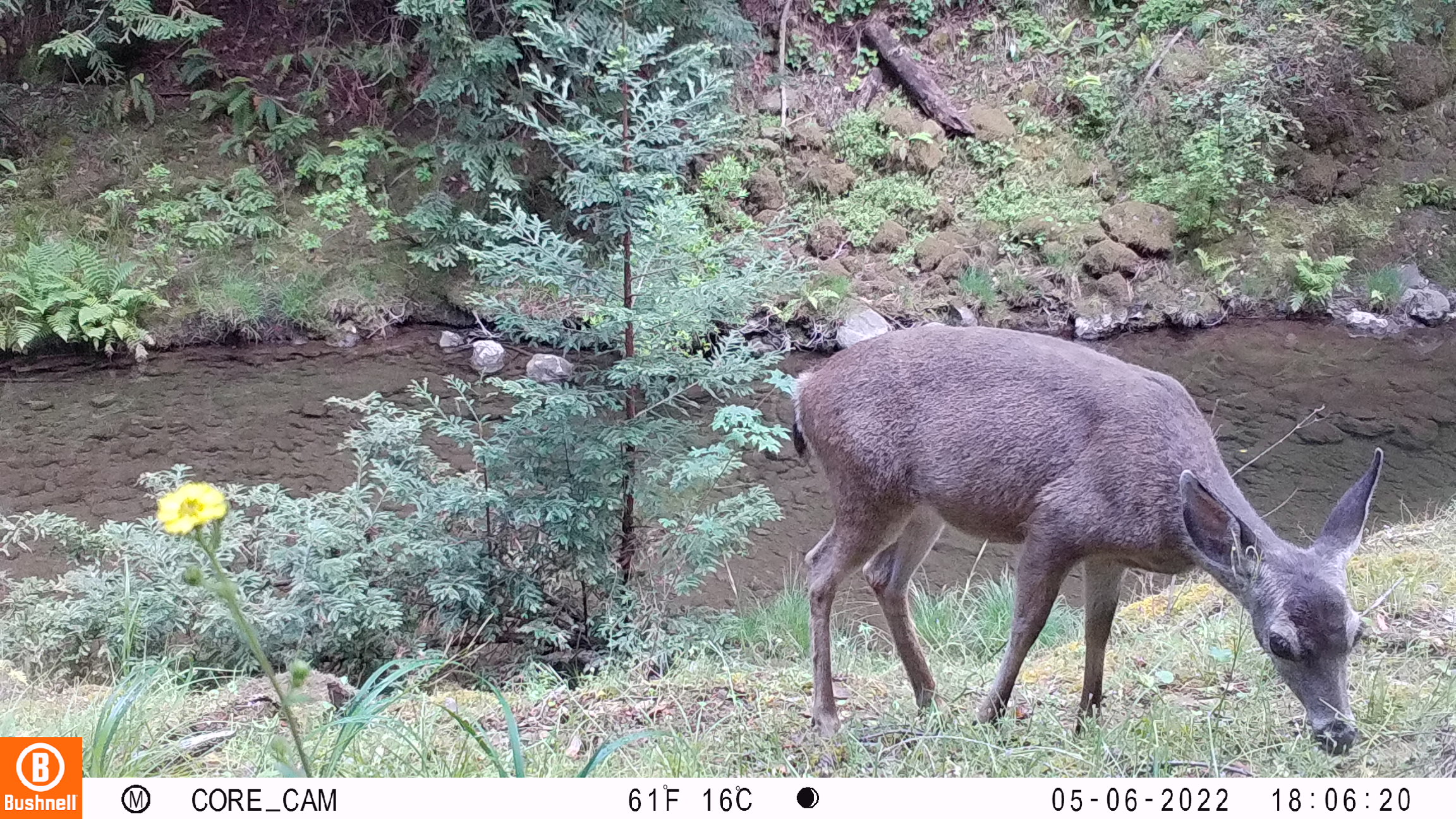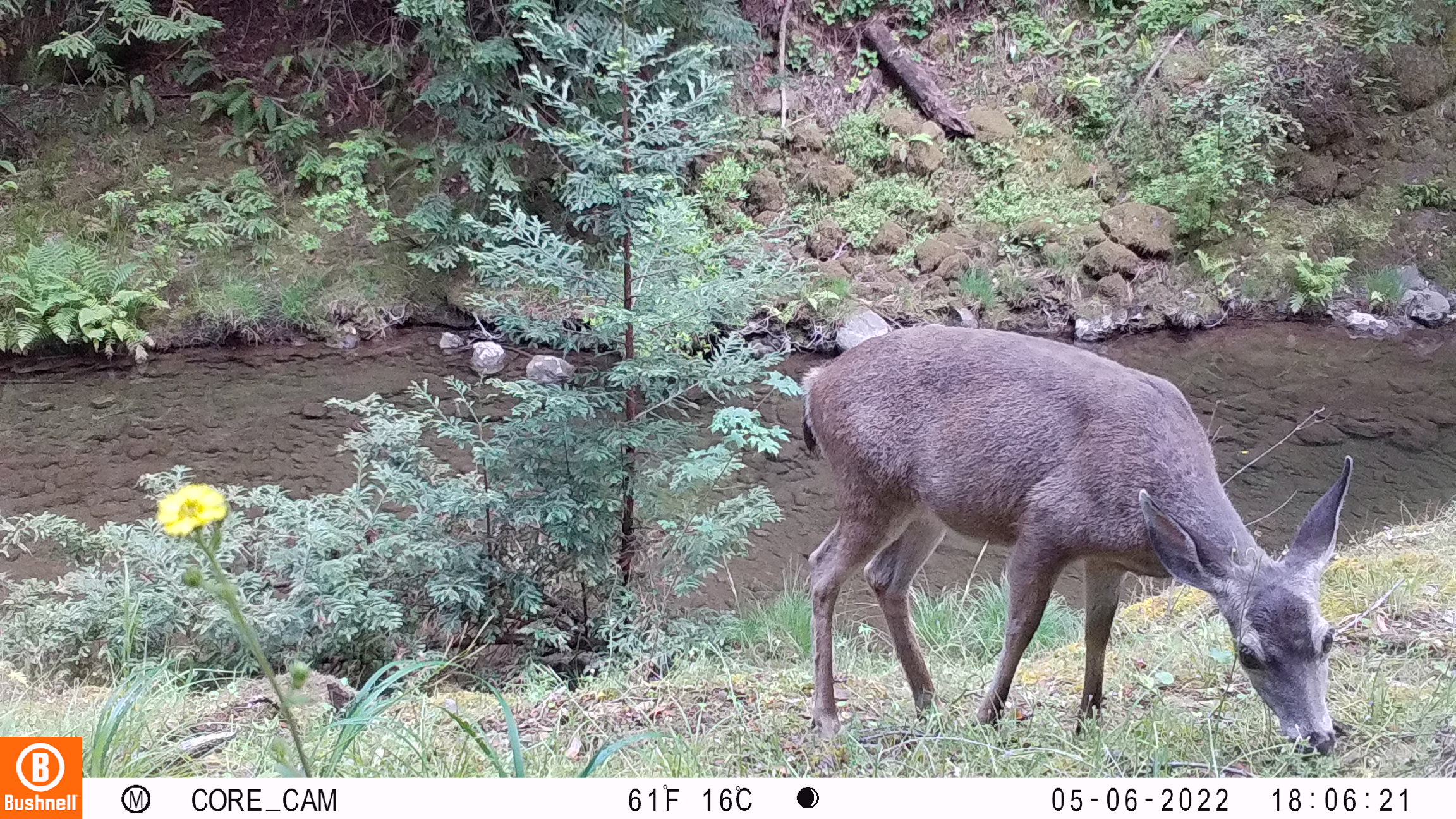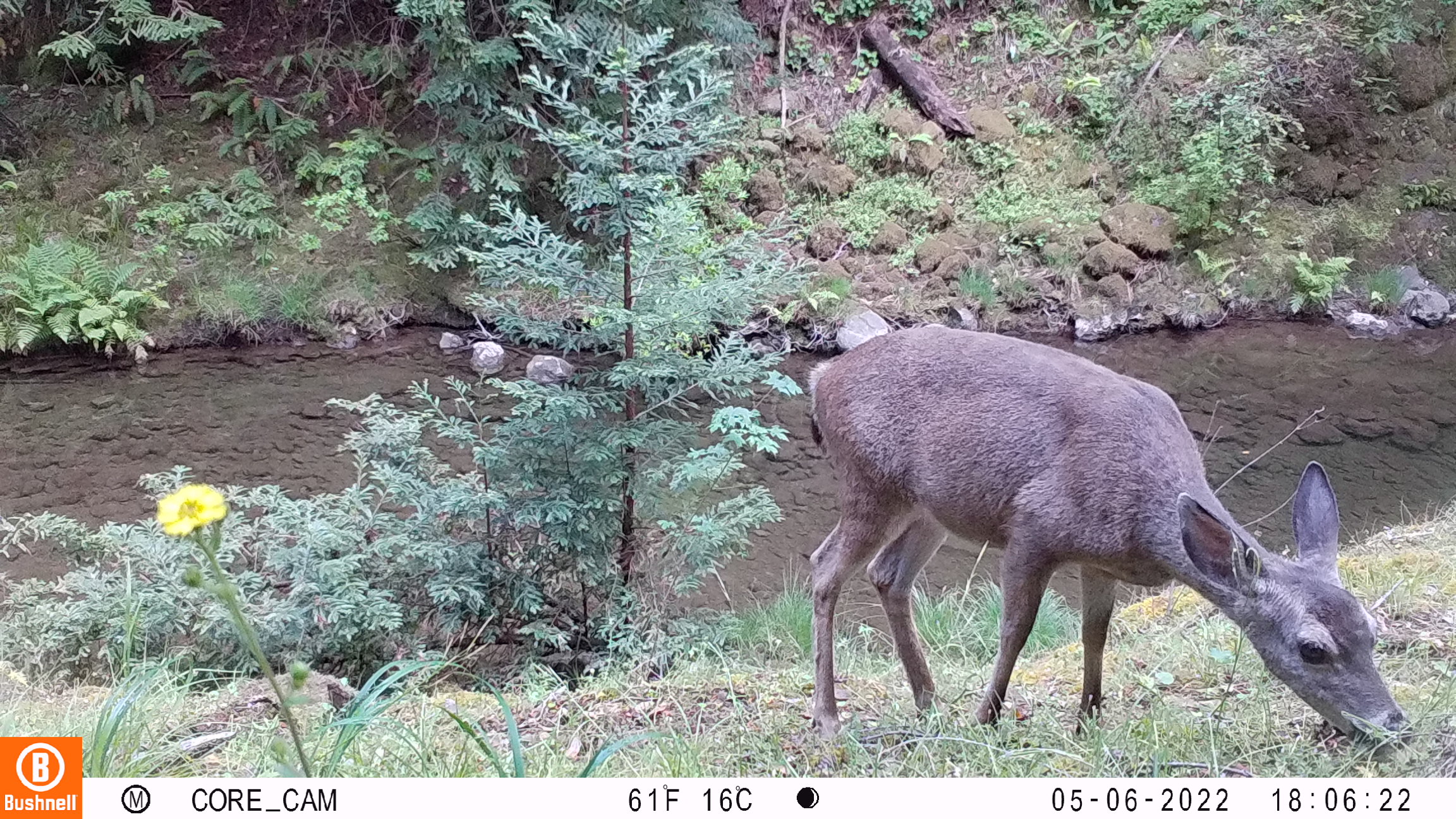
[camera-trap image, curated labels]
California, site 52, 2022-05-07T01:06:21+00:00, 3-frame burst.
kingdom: Animalia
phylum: Chordata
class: Mammalia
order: Artiodactyla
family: Cervidae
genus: Odocoileus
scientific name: Odocoileus hemionus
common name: mule deer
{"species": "mule deer (Odocoileus hemionus)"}